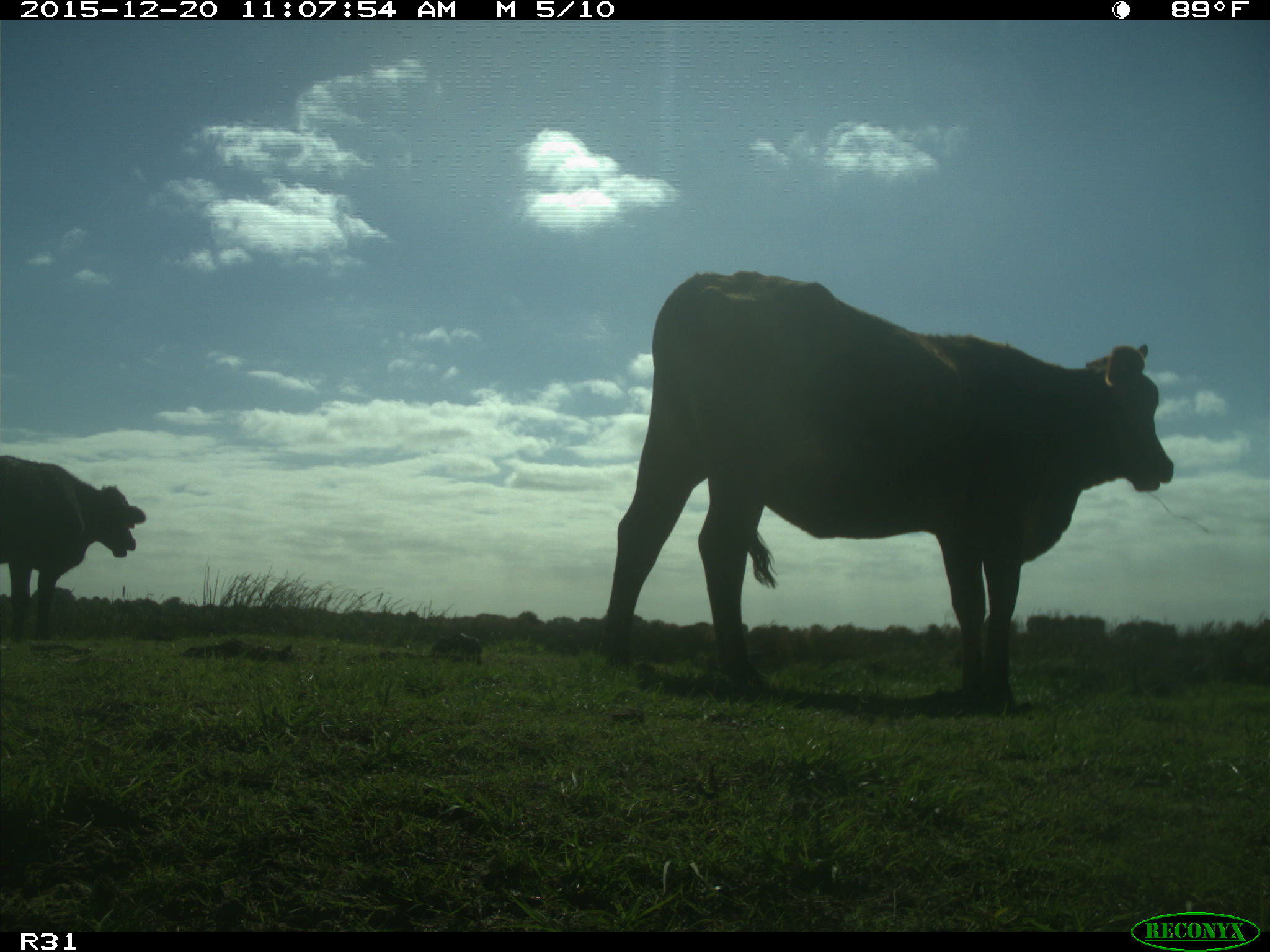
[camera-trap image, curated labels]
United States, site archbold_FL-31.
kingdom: Animalia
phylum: Chordata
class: Mammalia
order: Artiodactyla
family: Bovidae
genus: Bos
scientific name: Bos taurus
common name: domestic cow